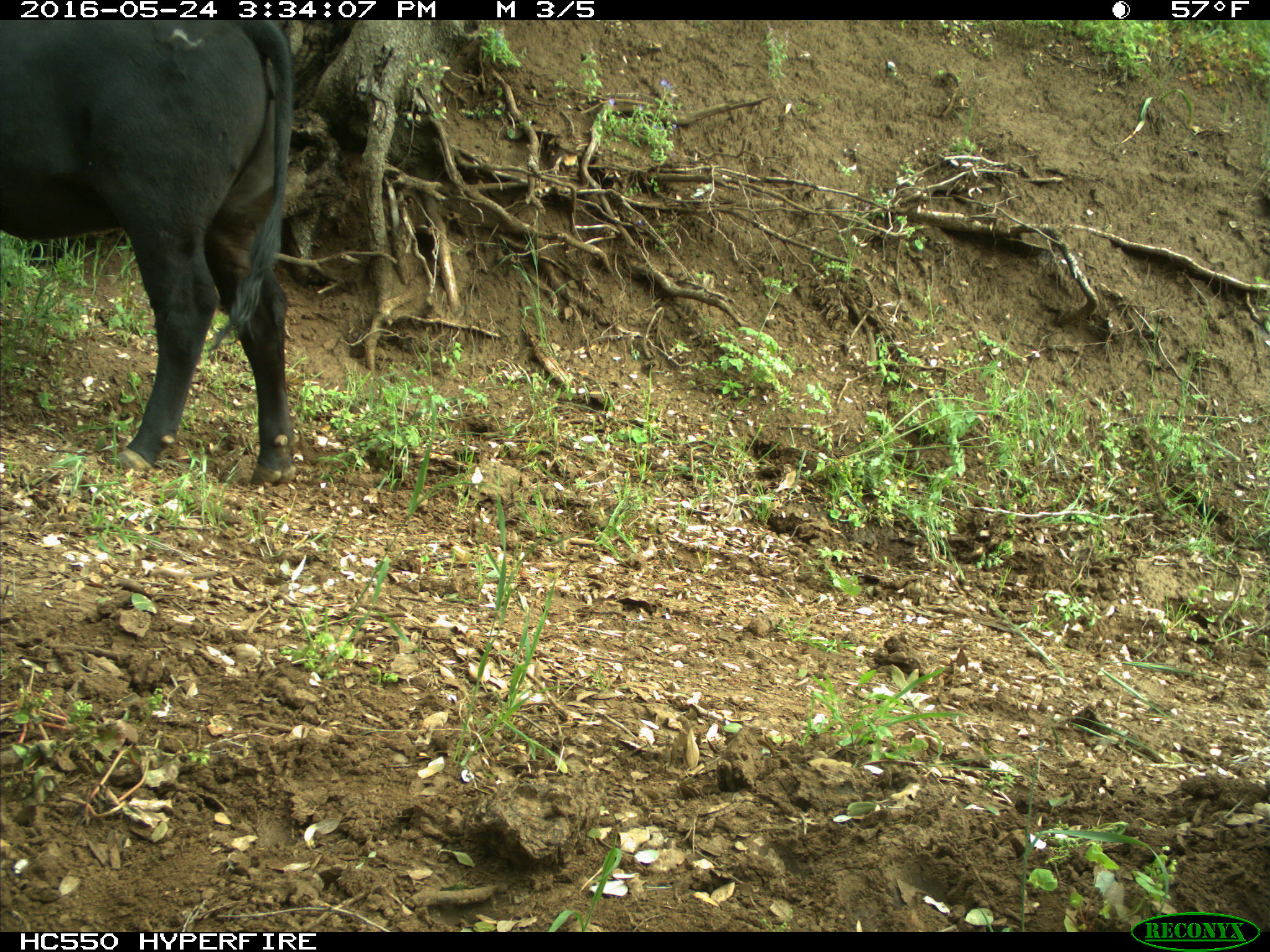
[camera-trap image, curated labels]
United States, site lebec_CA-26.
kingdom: Animalia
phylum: Chordata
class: Mammalia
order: Artiodactyla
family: Bovidae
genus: Bos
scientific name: Bos taurus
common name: domestic cow